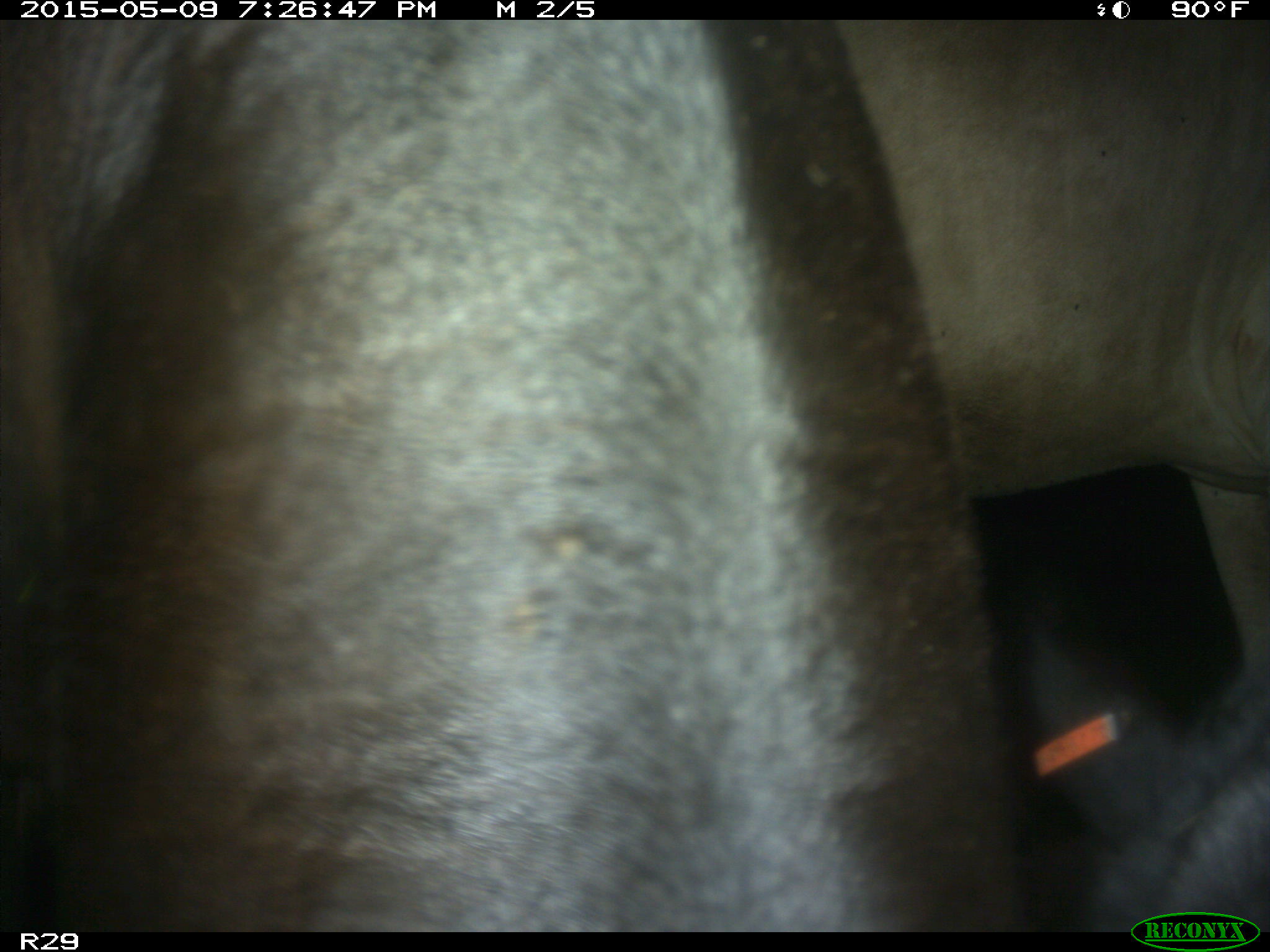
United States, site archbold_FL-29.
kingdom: Animalia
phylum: Chordata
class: Mammalia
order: Artiodactyla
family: Bovidae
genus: Bos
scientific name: Bos taurus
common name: domestic cow